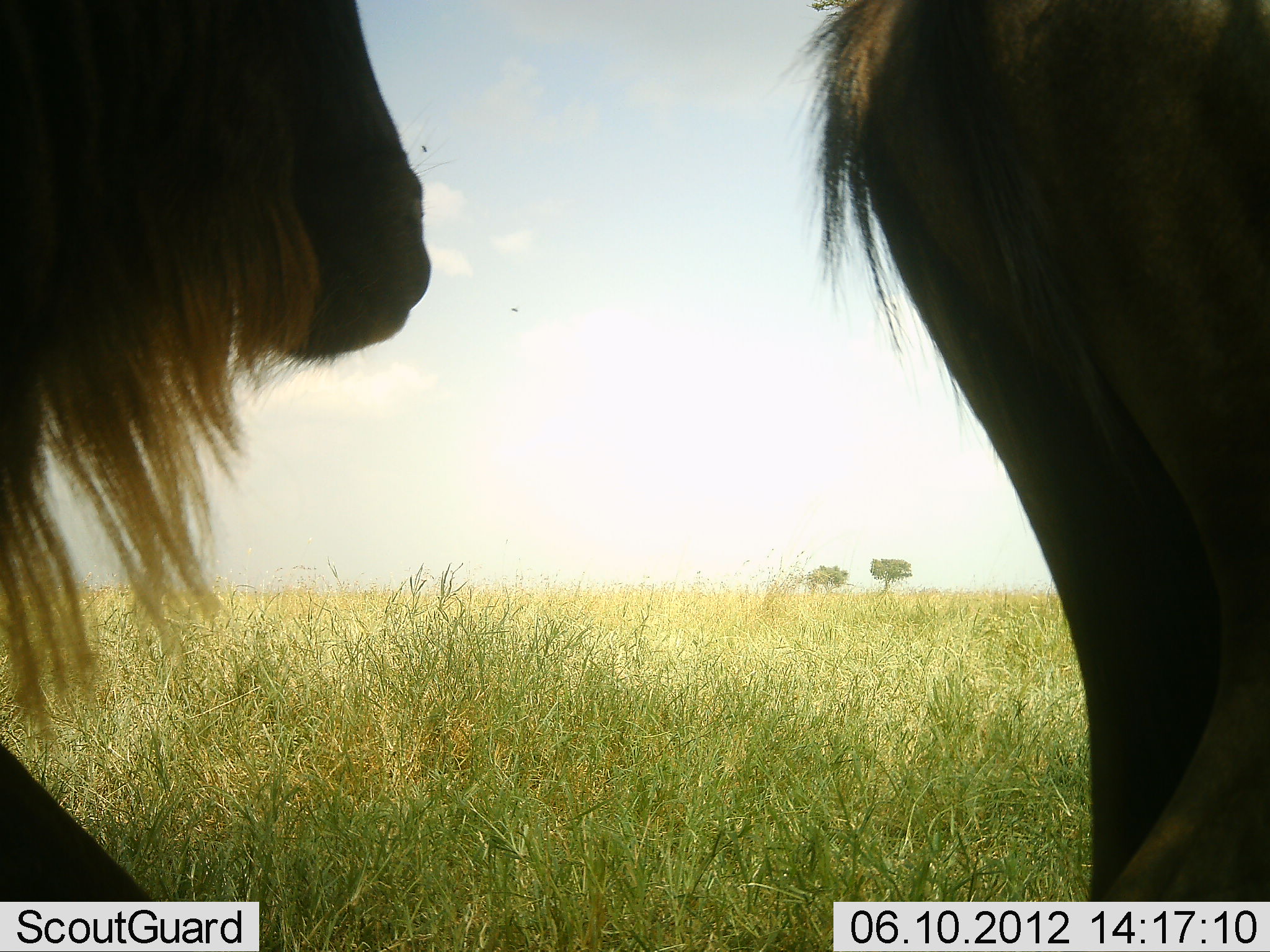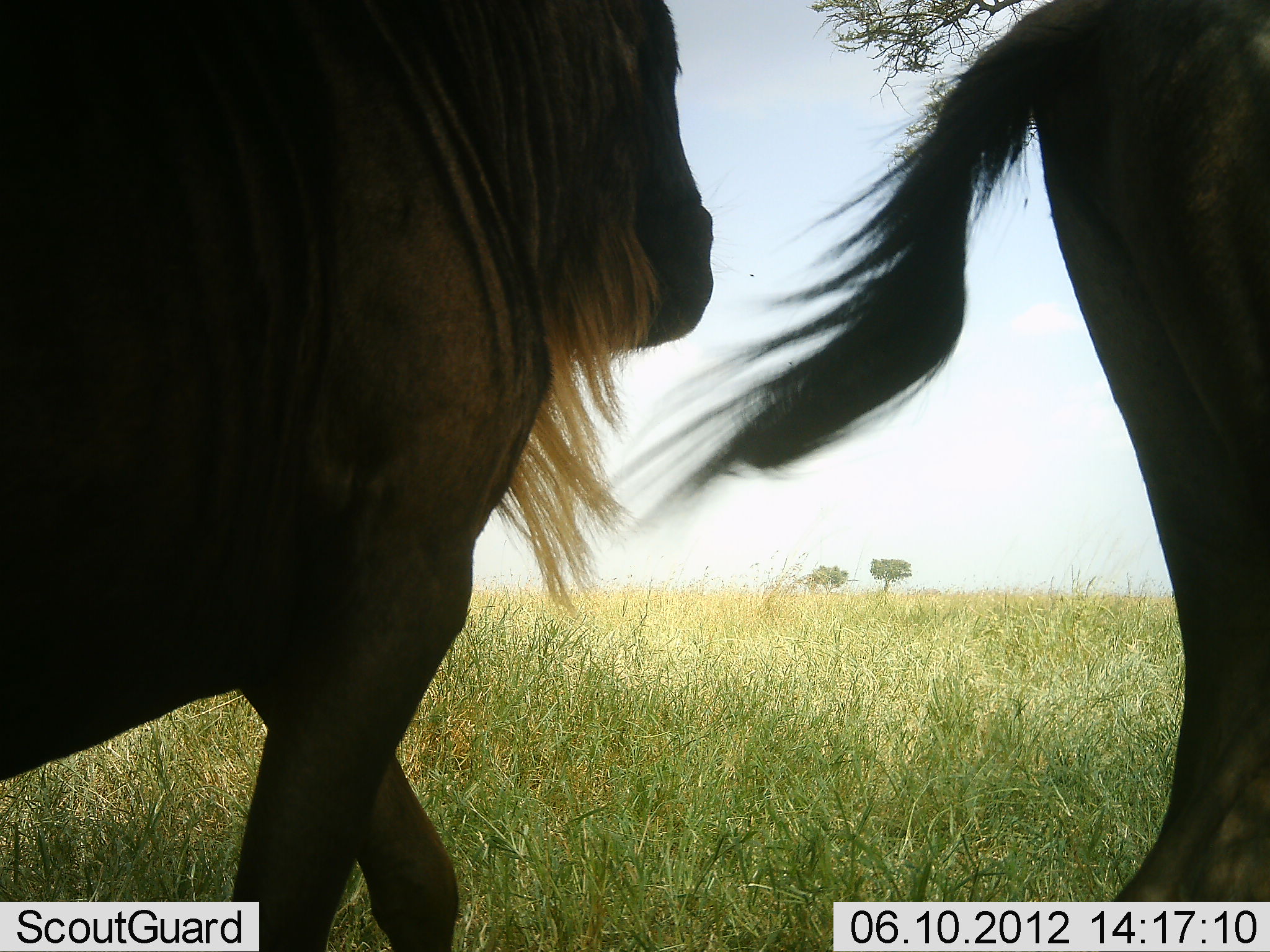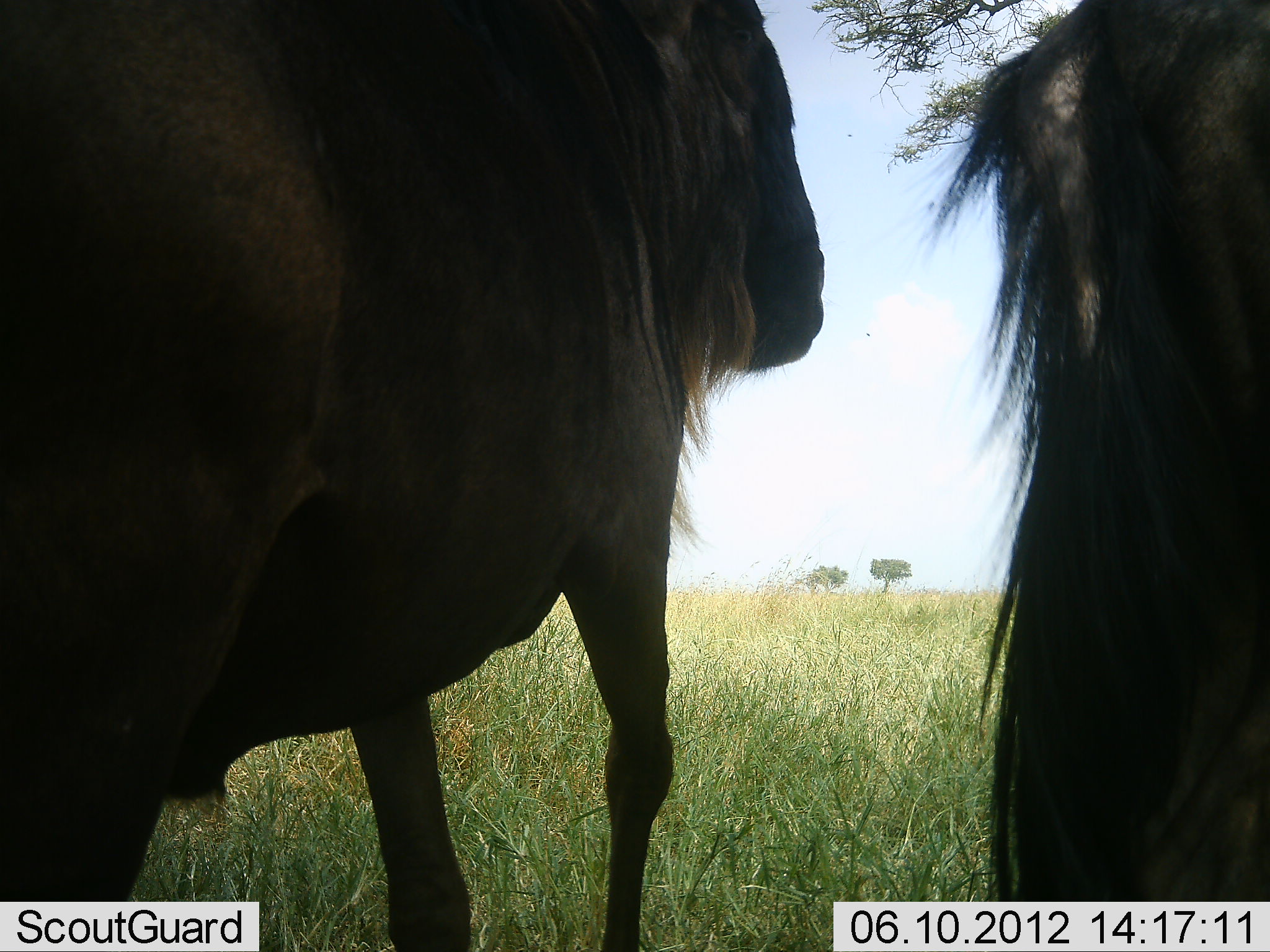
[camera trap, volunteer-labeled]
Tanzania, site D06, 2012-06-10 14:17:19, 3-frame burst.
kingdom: Animalia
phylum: Chordata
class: Mammalia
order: Artiodactyla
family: Bovidae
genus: Connochaetes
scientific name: Connochaetes taurinus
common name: blue wildebeest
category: wildebeest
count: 2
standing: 10%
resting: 0%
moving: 90%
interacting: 0%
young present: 0%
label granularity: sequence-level